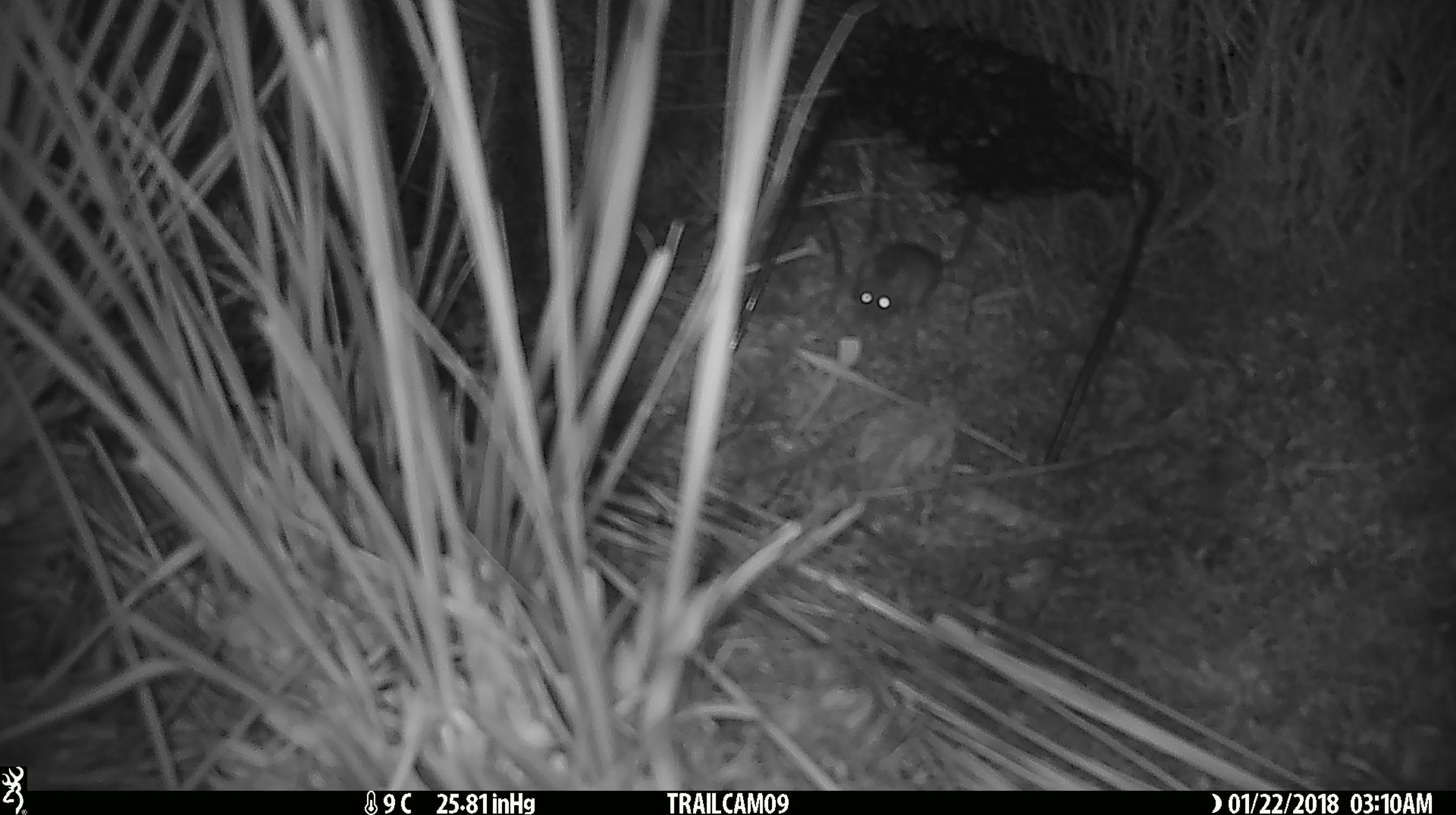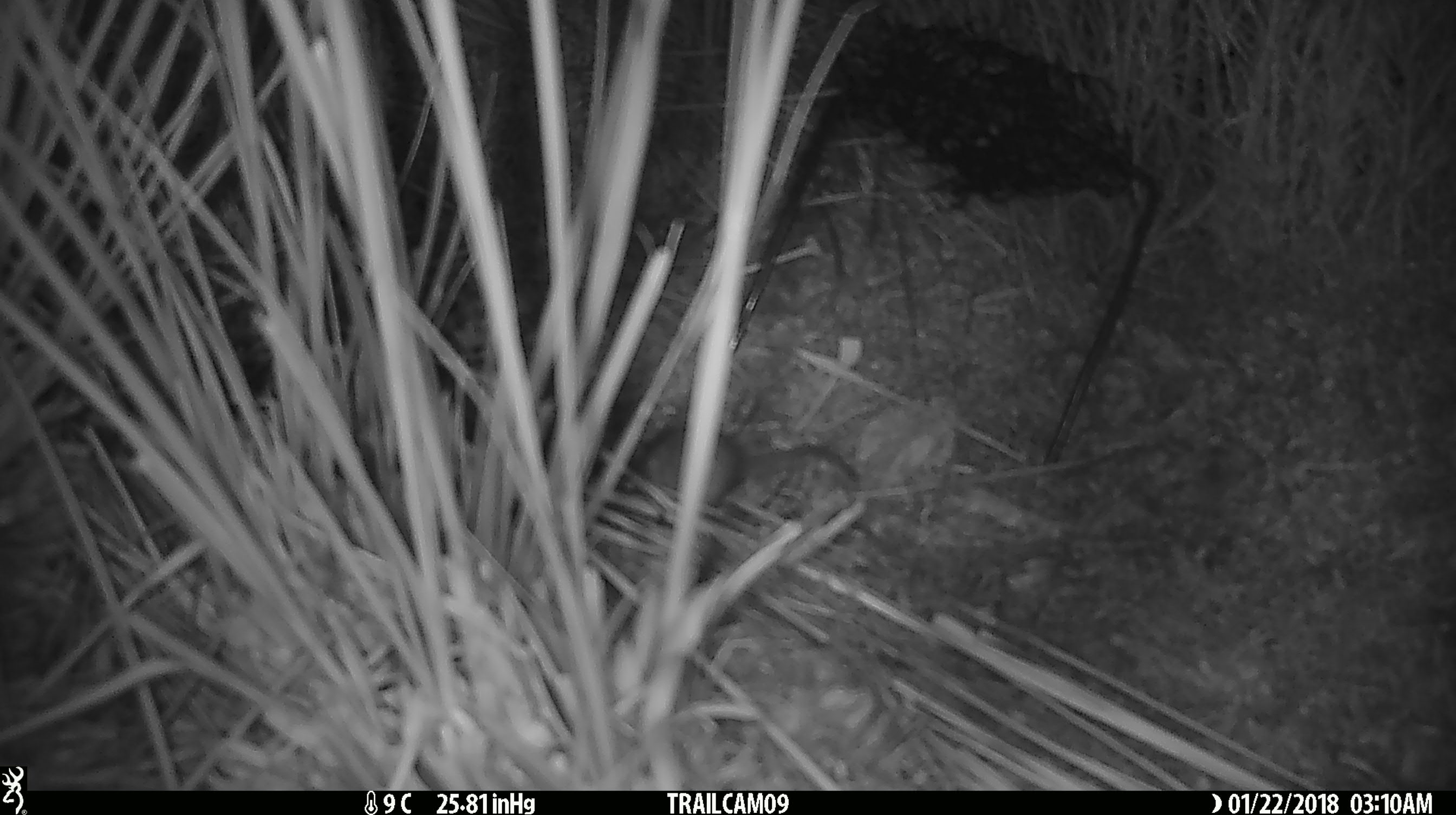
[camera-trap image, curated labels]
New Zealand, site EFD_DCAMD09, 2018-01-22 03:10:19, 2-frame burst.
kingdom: Animalia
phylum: Chordata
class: Mammalia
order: Rodentia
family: Muridae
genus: Mus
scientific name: Mus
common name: mouse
Mouse (Mus).